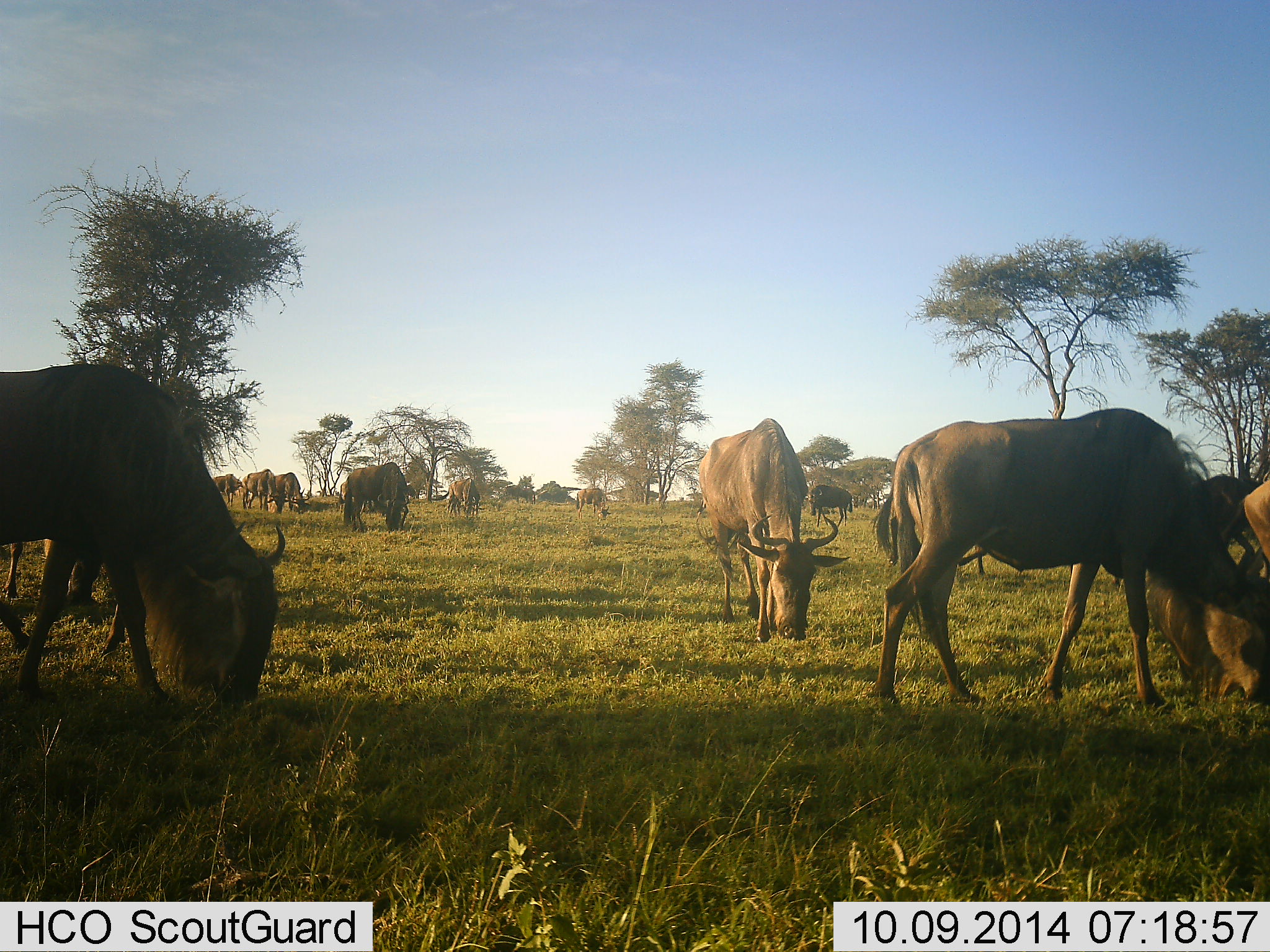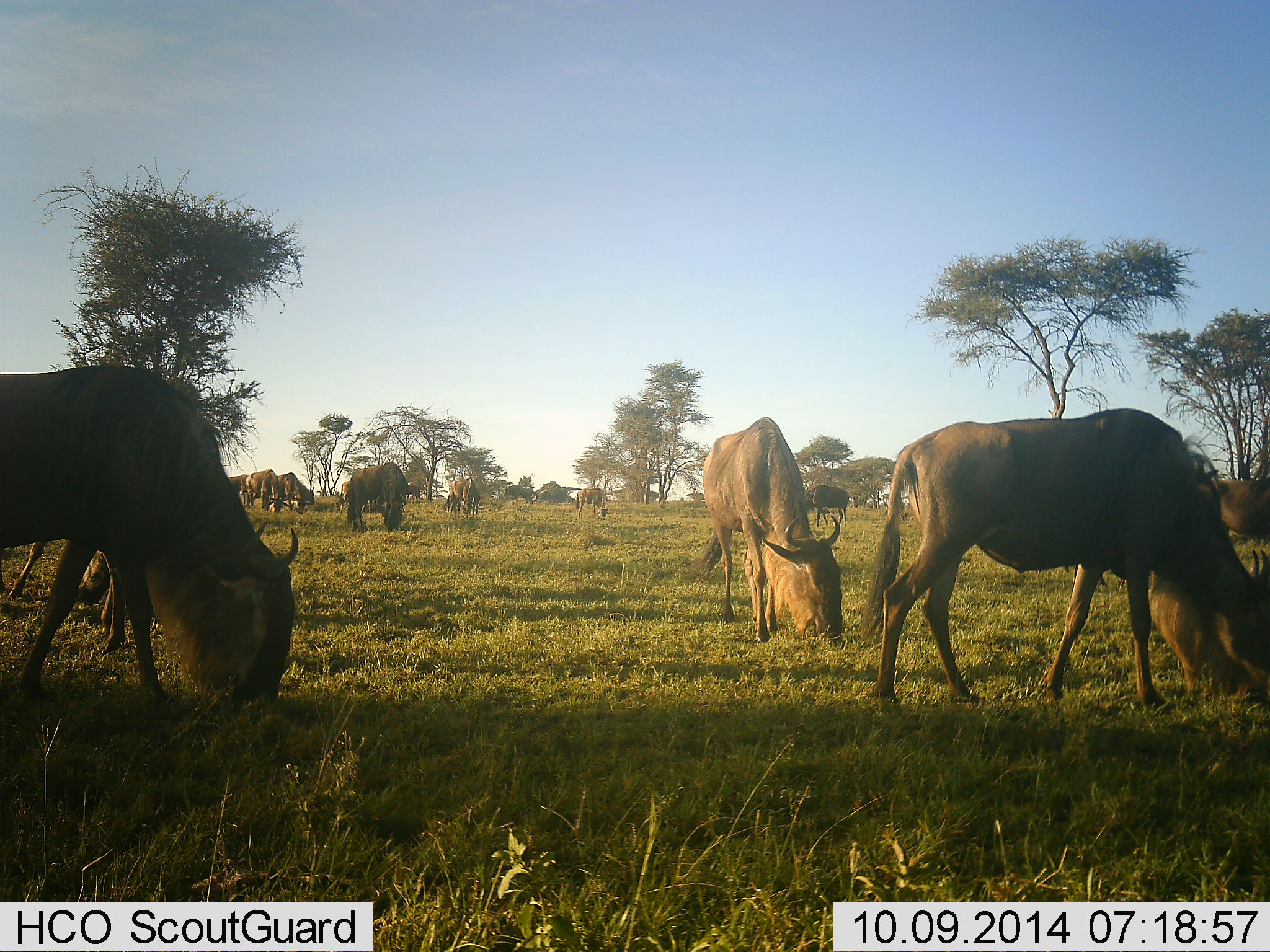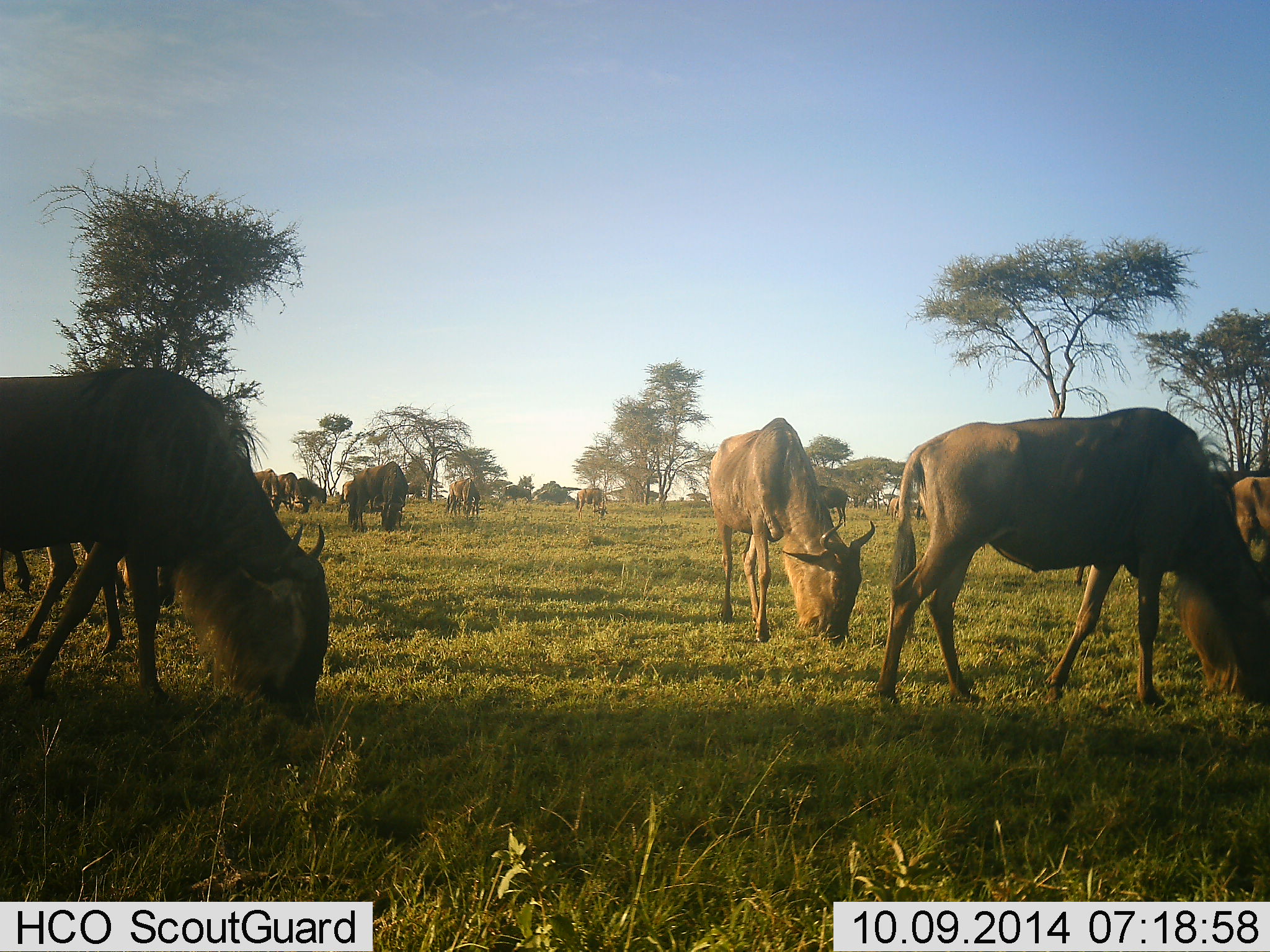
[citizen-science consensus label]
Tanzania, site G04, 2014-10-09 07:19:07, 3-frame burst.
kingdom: Animalia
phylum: Chordata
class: Mammalia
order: Artiodactyla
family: Bovidae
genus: Connochaetes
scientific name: Connochaetes taurinus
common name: blue wildebeest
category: wildebeest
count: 11-50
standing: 11%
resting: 0%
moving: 11%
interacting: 0%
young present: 0%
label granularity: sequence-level